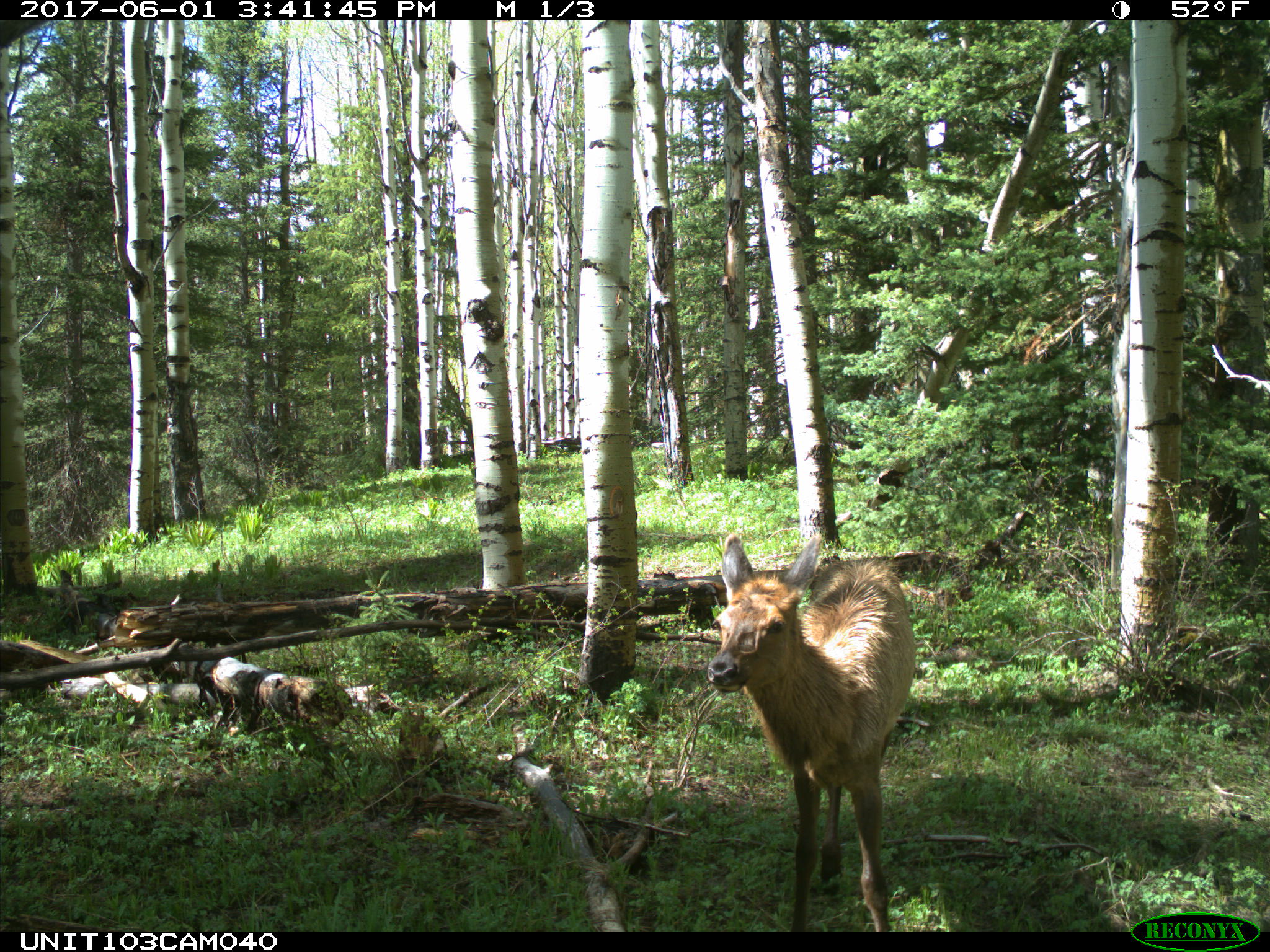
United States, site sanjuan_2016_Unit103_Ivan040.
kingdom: Animalia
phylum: Chordata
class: Mammalia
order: Artiodactyla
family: Cervidae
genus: Cervus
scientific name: Cervus elaphus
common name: red deer